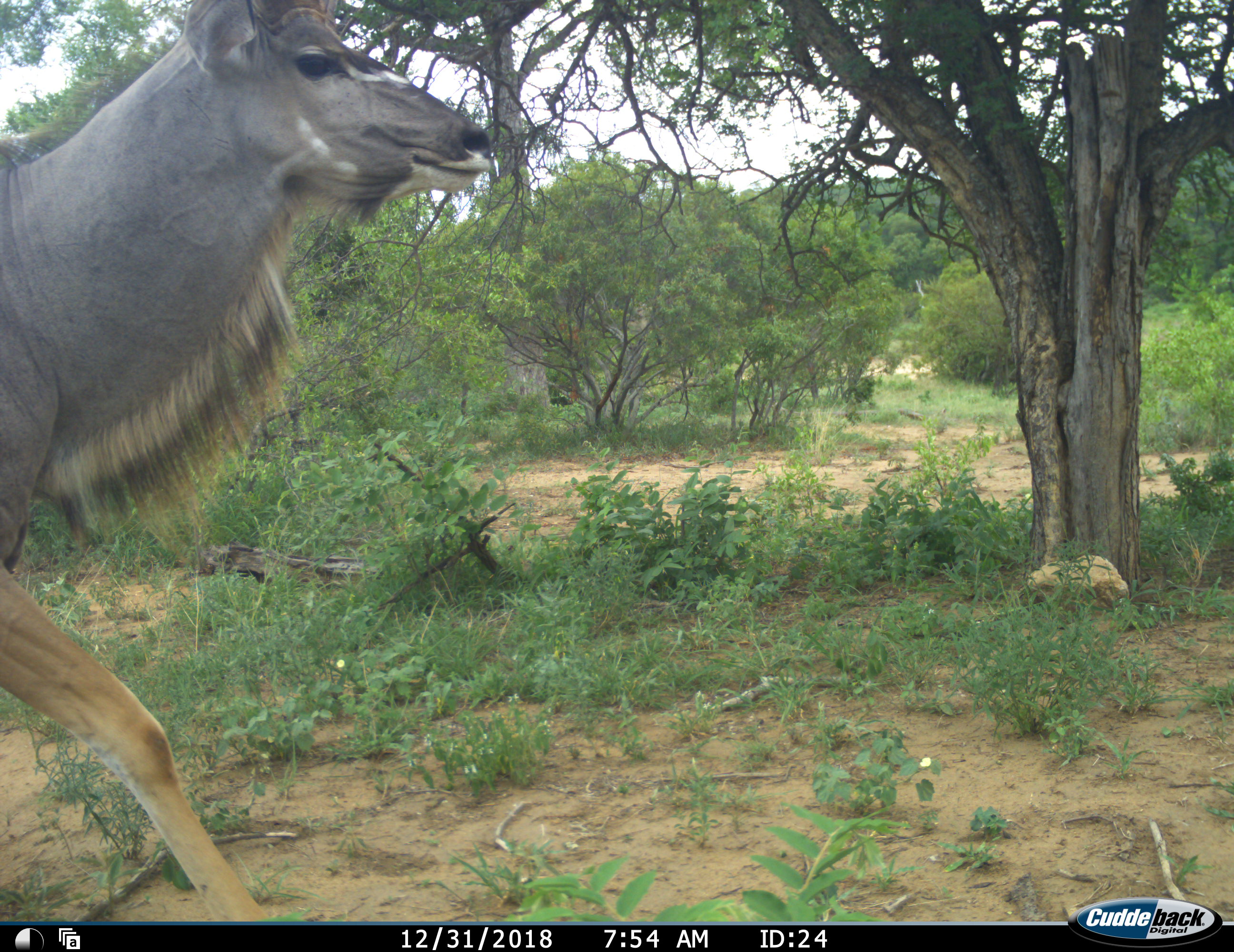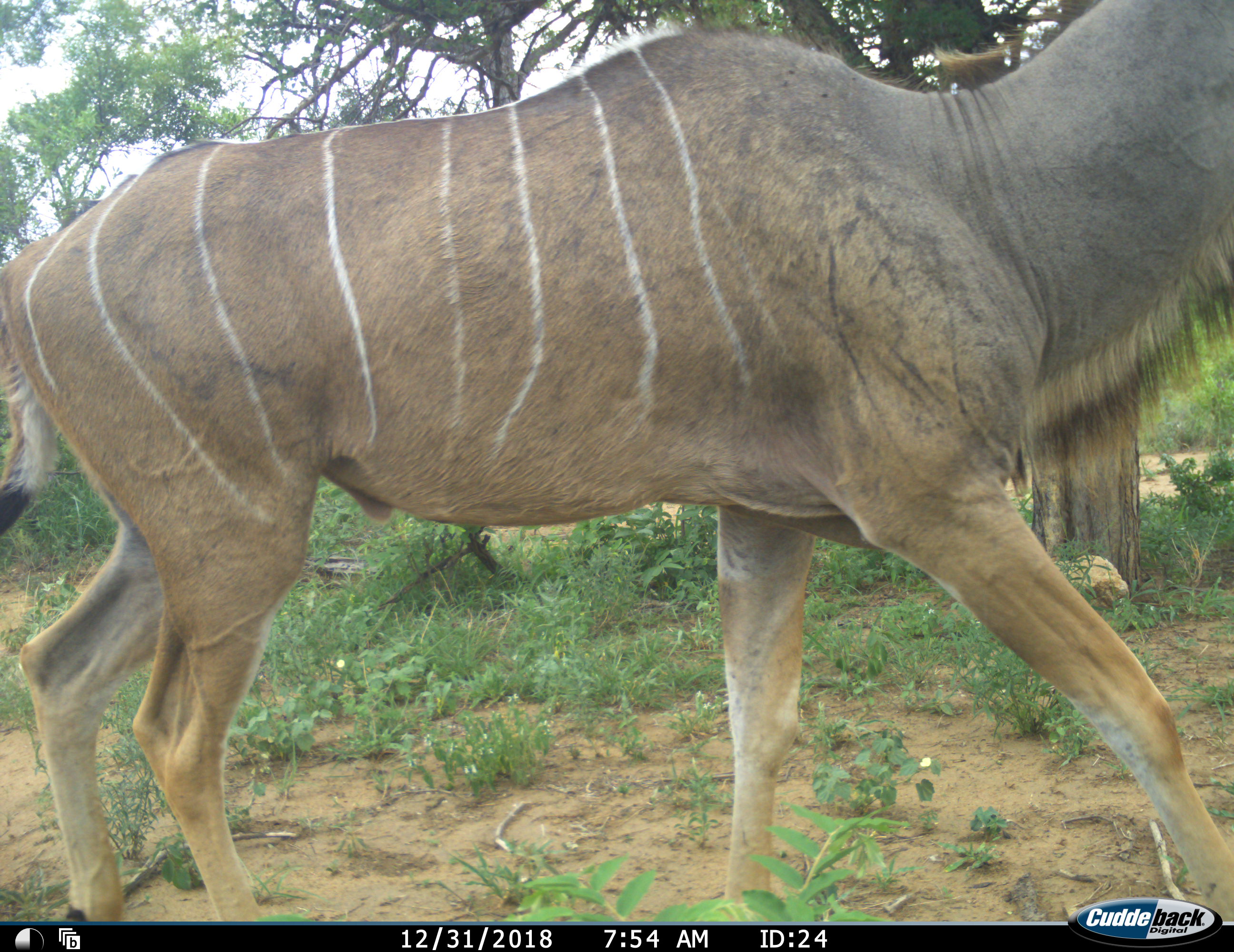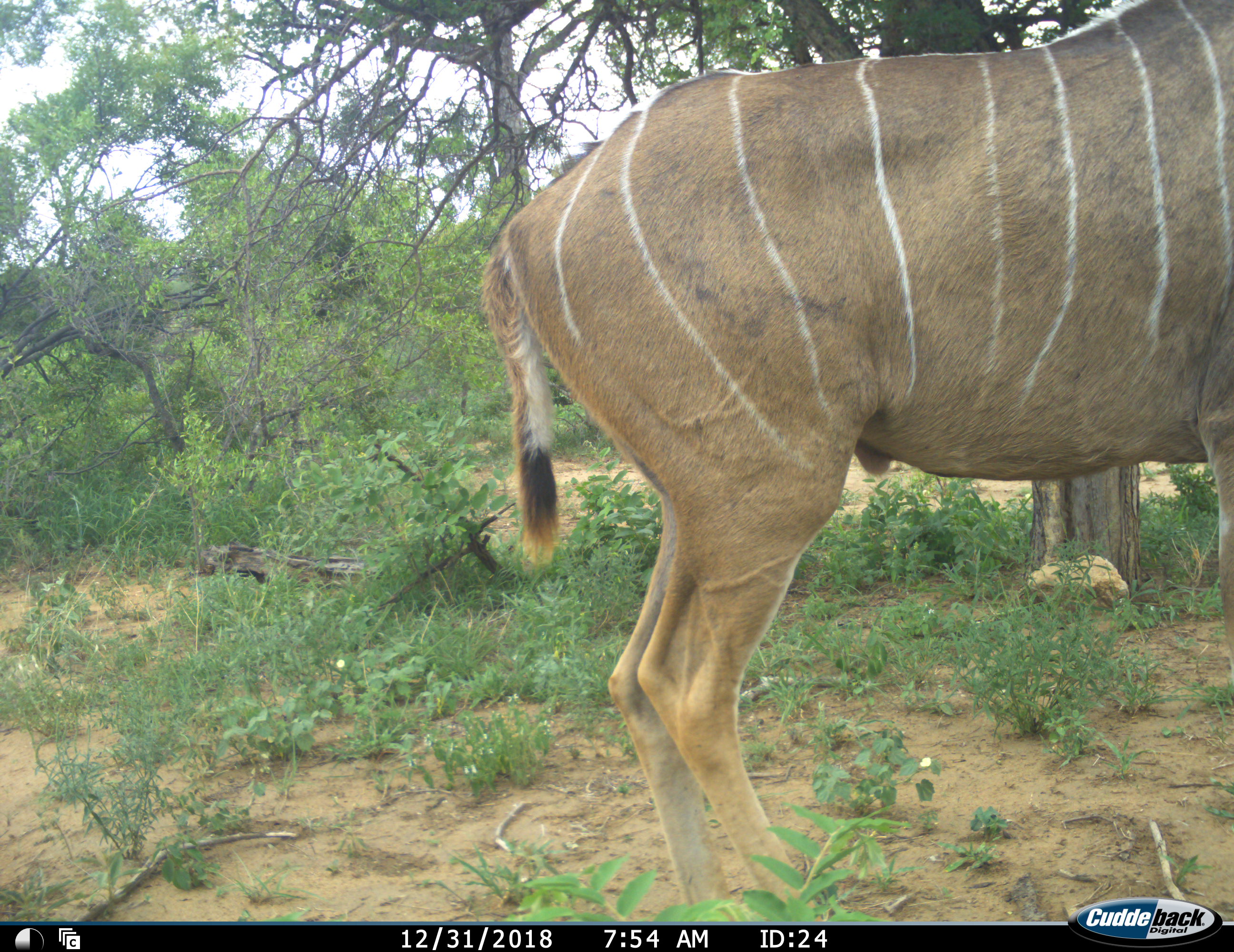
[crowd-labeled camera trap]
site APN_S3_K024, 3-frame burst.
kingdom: Animalia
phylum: Chordata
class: Mammalia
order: Artiodactyla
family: Bovidae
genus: Tragelaphus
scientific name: Tragelaphus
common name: kudu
Kudu (Tragelaphus), count 1. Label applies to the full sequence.